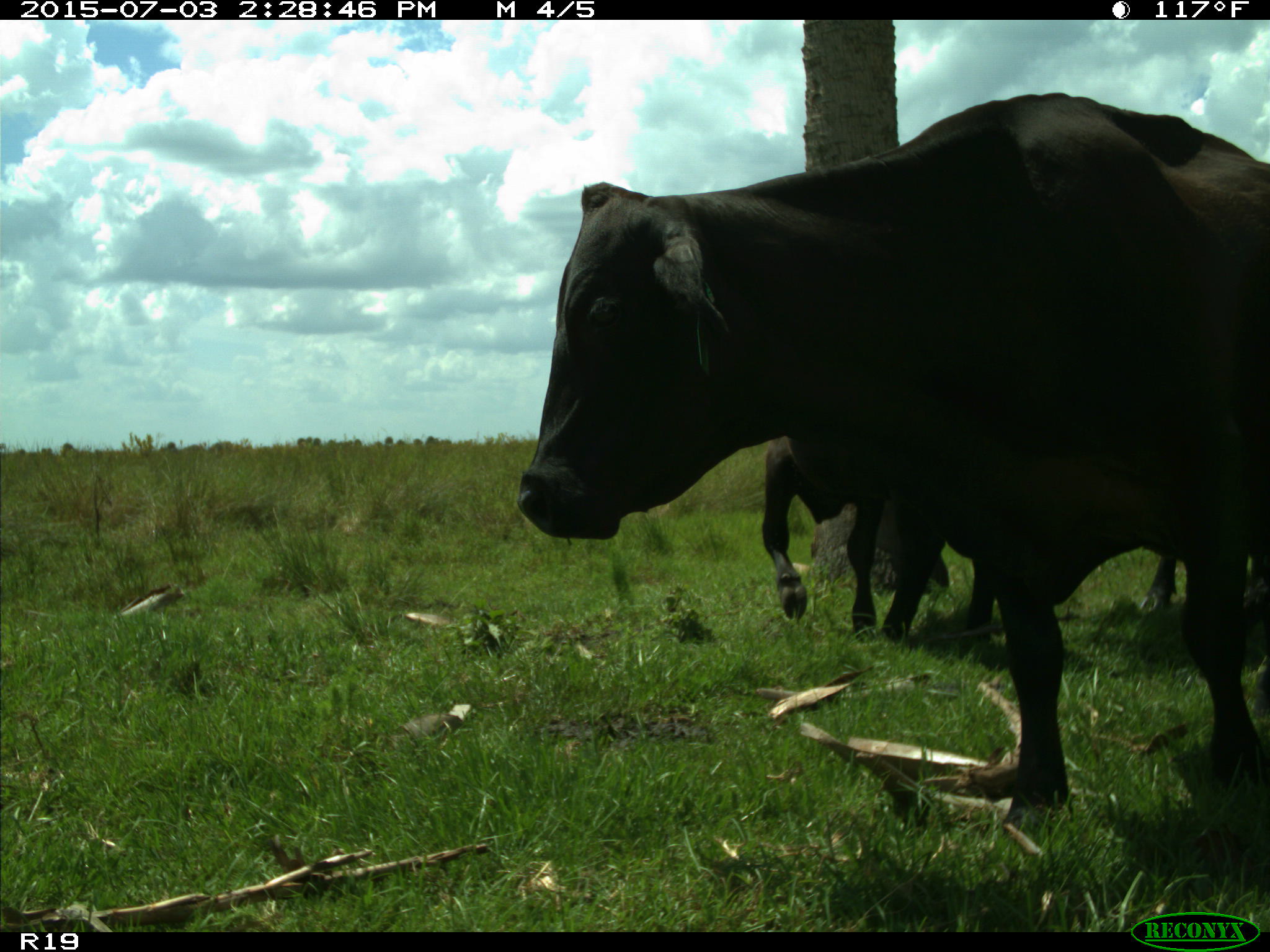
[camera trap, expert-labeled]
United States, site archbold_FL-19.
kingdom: Animalia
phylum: Chordata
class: Mammalia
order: Artiodactyla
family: Bovidae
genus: Bos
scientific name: Bos taurus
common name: domestic cow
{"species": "Bos taurus (domestic cow)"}